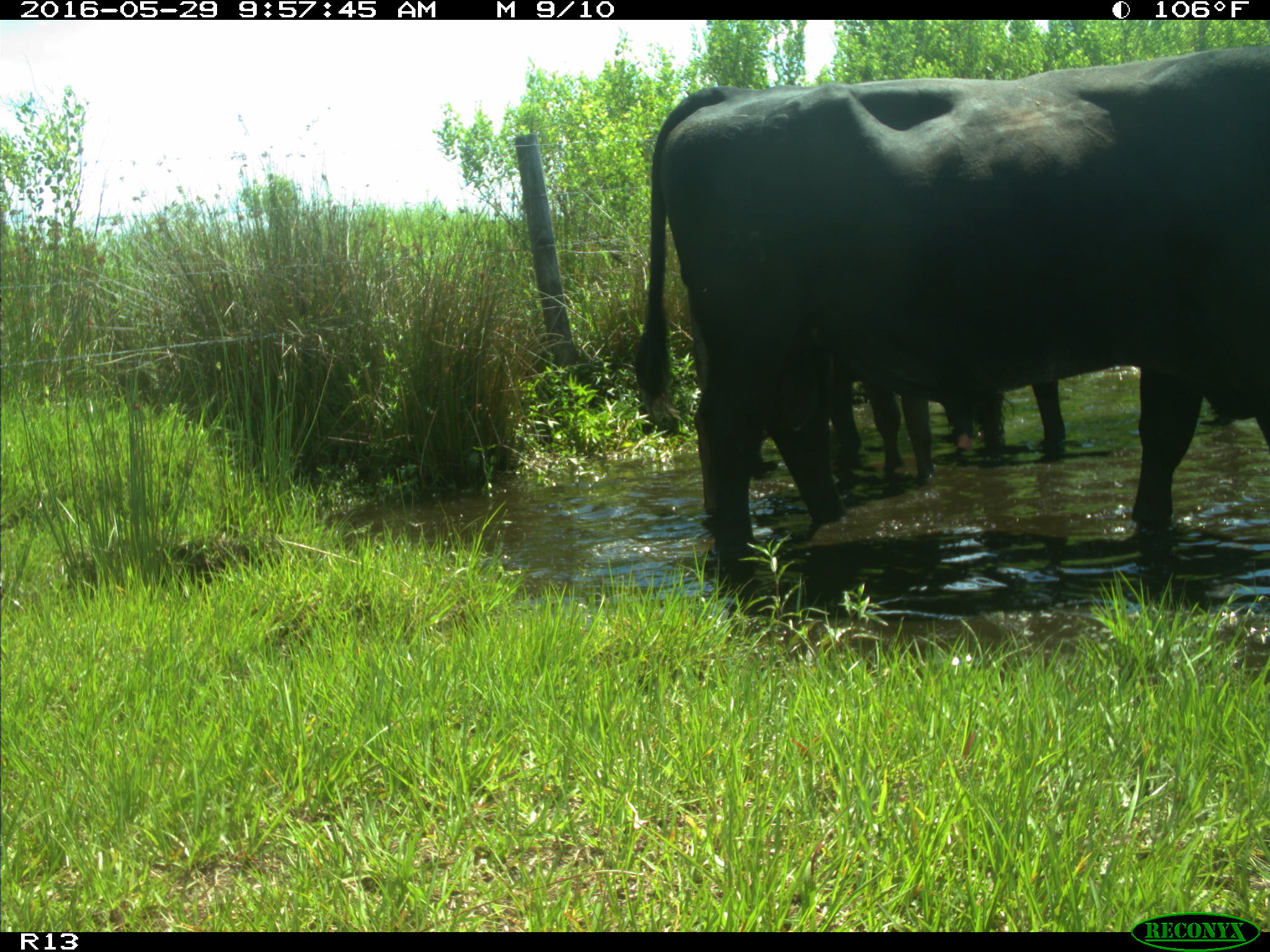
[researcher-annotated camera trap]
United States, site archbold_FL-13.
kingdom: Animalia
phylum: Chordata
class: Mammalia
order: Artiodactyla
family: Bovidae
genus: Bos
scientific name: Bos taurus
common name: domestic cow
Bos taurus (domestic cow).